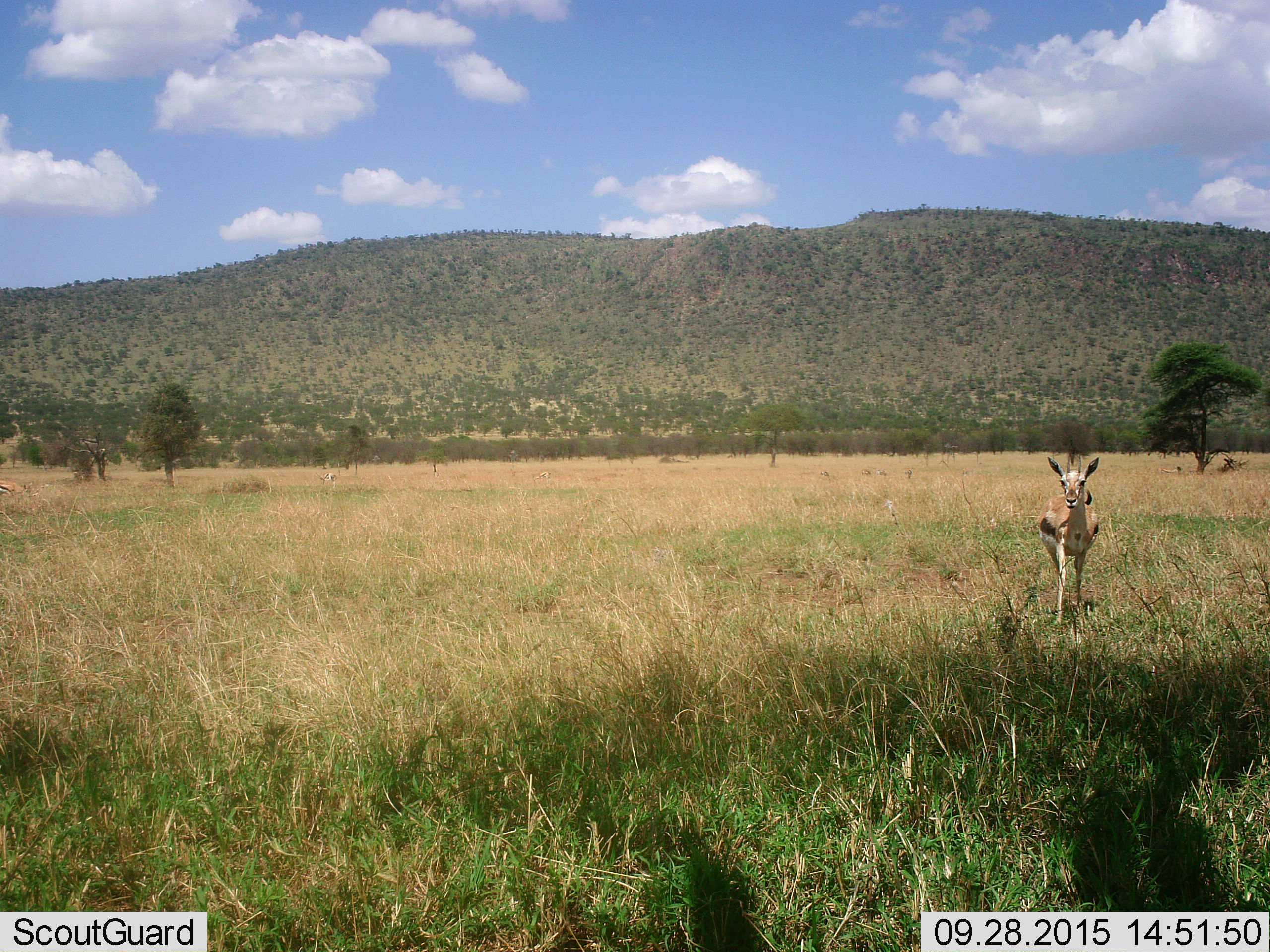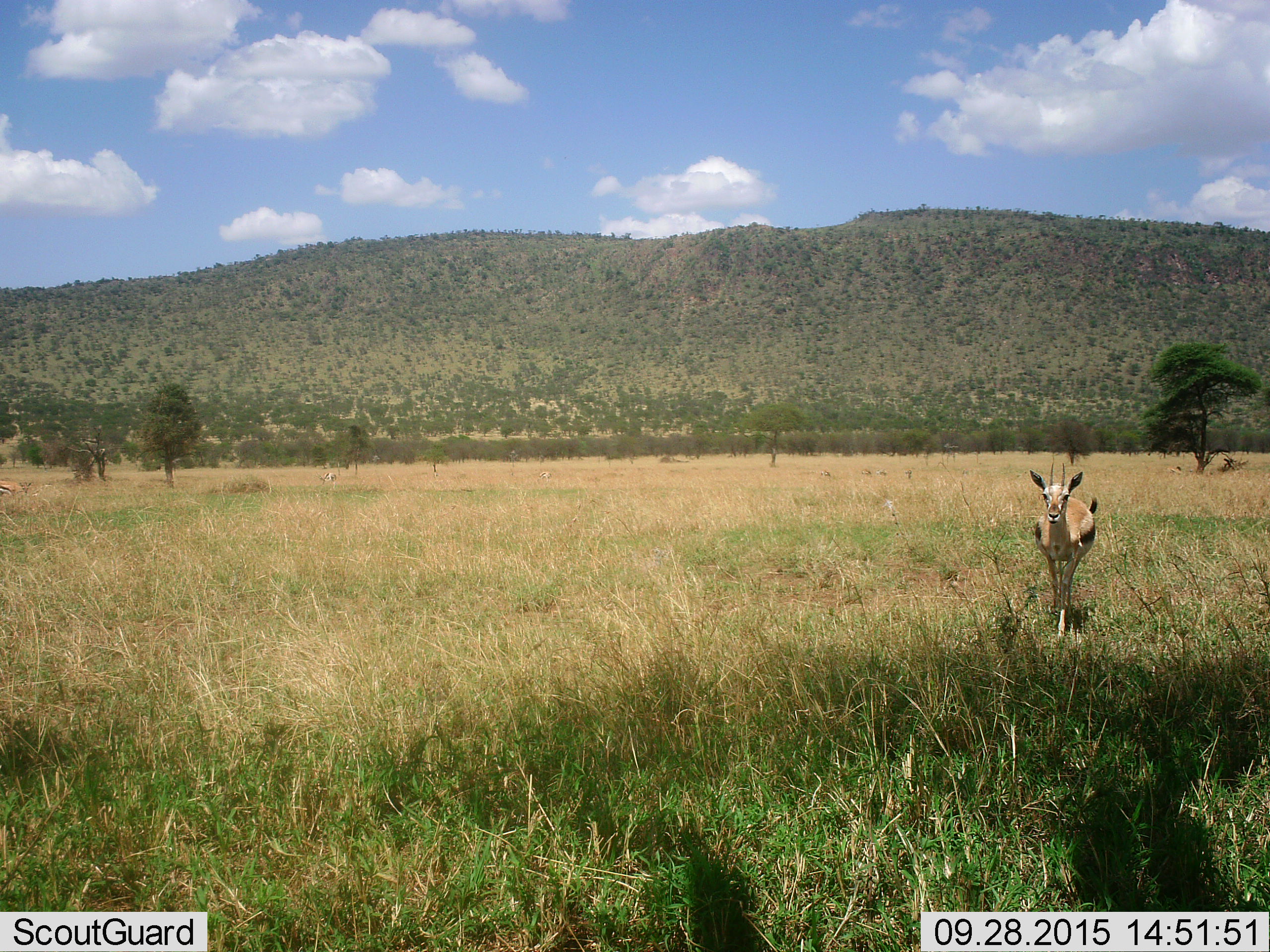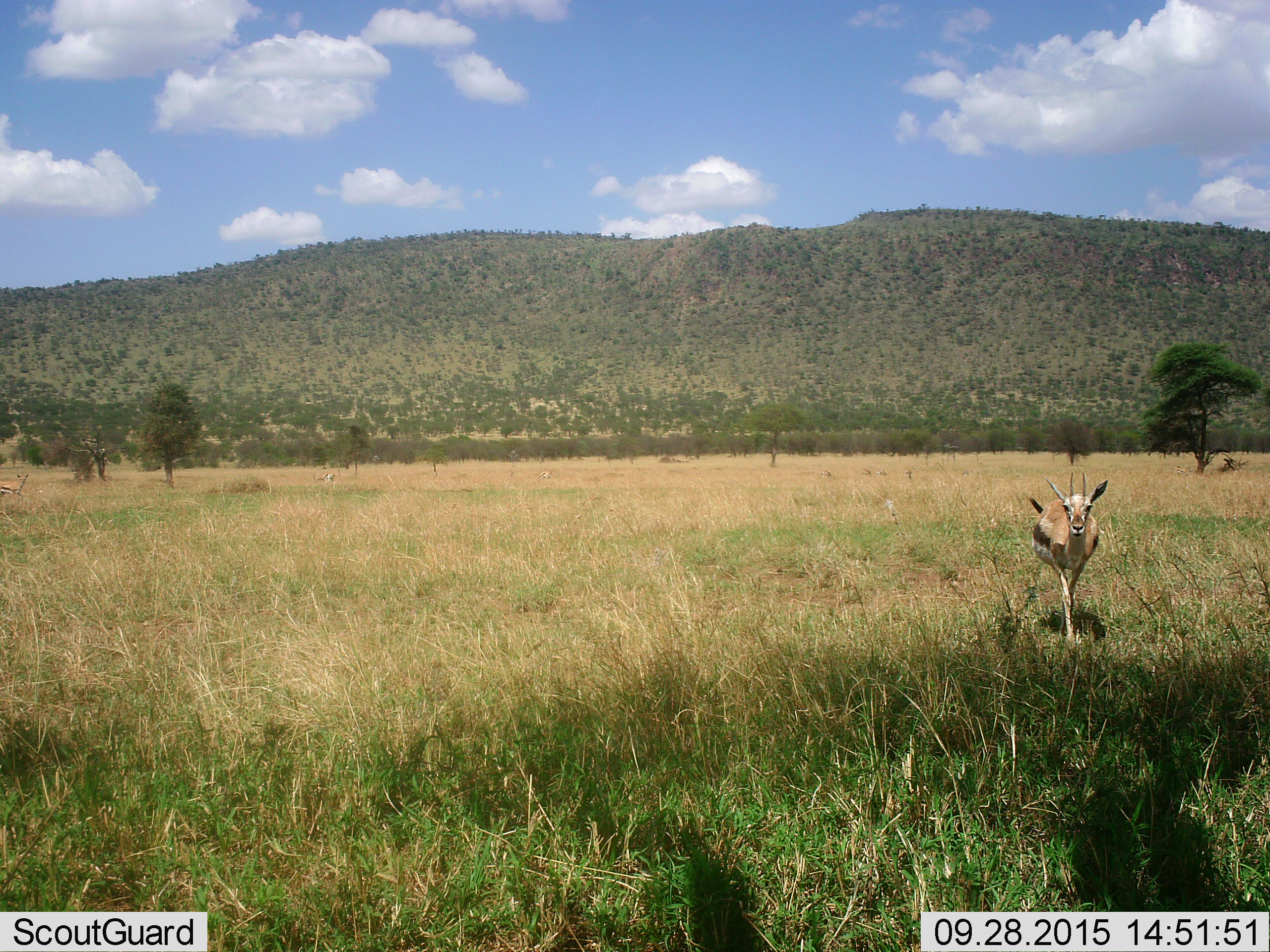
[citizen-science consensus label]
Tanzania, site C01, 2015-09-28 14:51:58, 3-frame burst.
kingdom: Animalia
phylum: Chordata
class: Mammalia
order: Artiodactyla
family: Bovidae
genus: Eudorcas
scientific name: Eudorcas thomsonii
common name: thomson's gazelle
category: gazellethomsons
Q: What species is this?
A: Gazellethomsons (thomson's gazelle) (Eudorcas thomsonii).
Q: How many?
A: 1.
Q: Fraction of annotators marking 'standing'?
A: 33%.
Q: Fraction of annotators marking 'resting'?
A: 0%.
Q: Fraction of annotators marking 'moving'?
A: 72%.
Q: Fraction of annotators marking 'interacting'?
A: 0%.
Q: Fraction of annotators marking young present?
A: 6%.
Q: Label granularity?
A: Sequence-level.